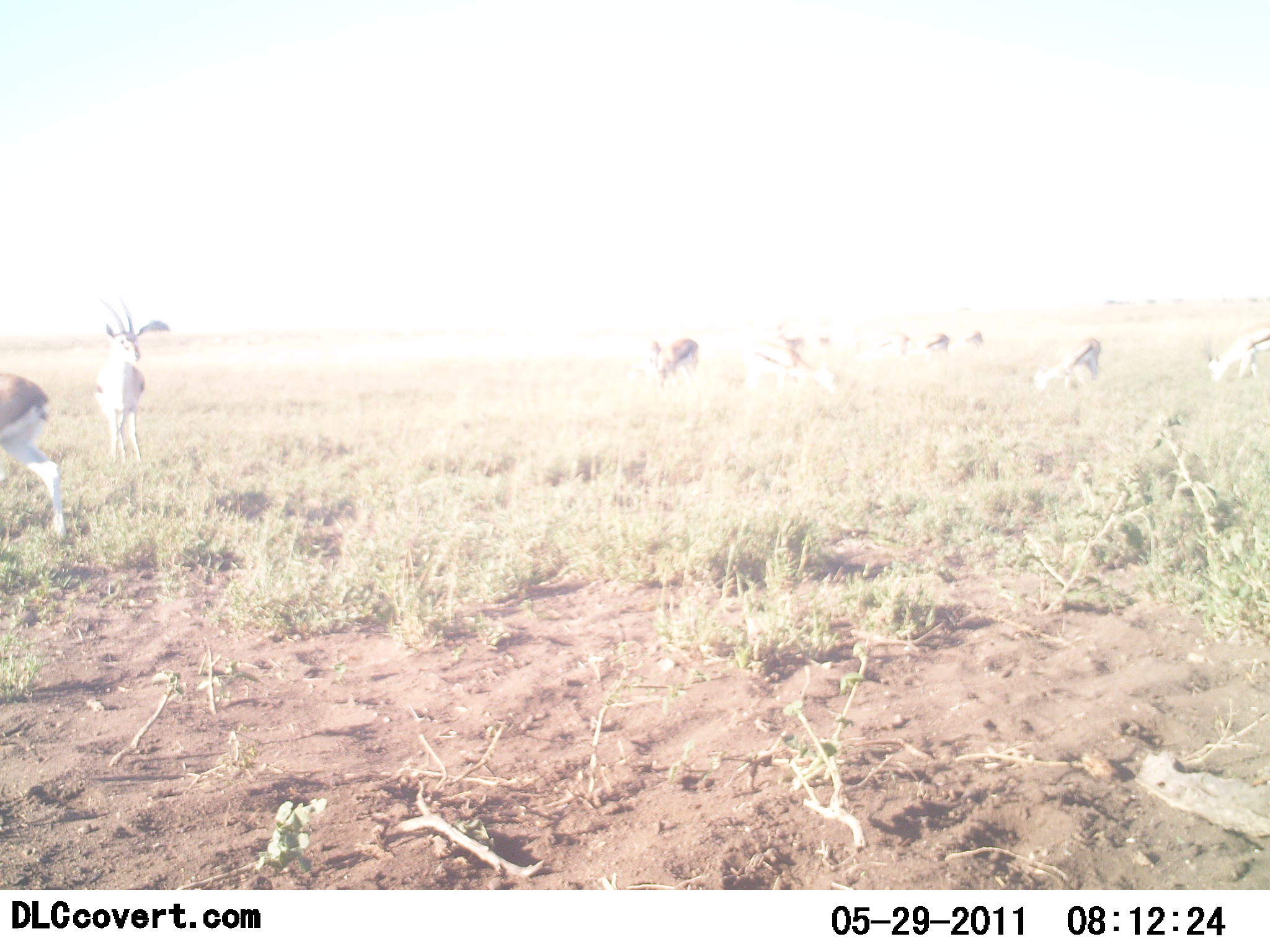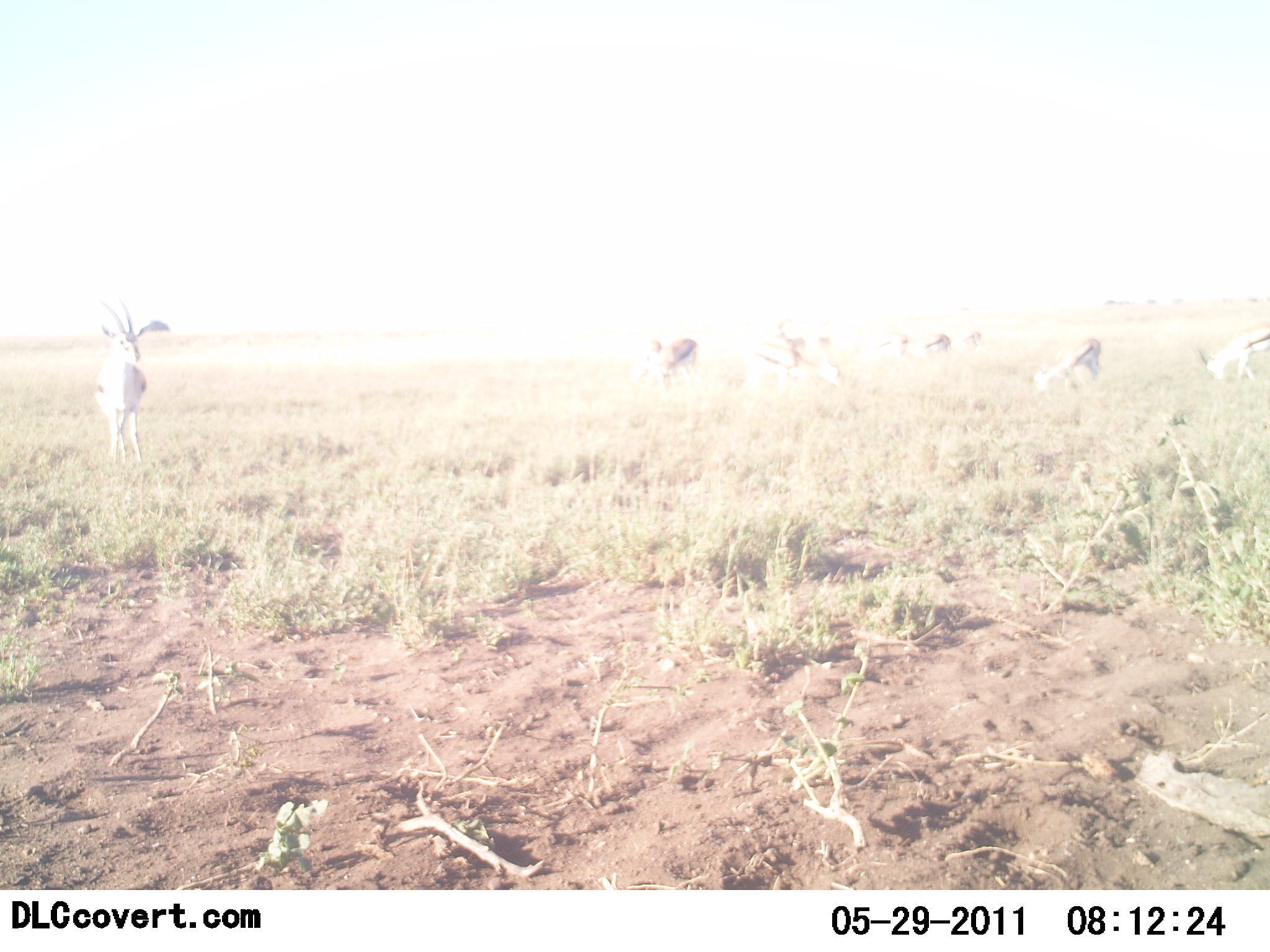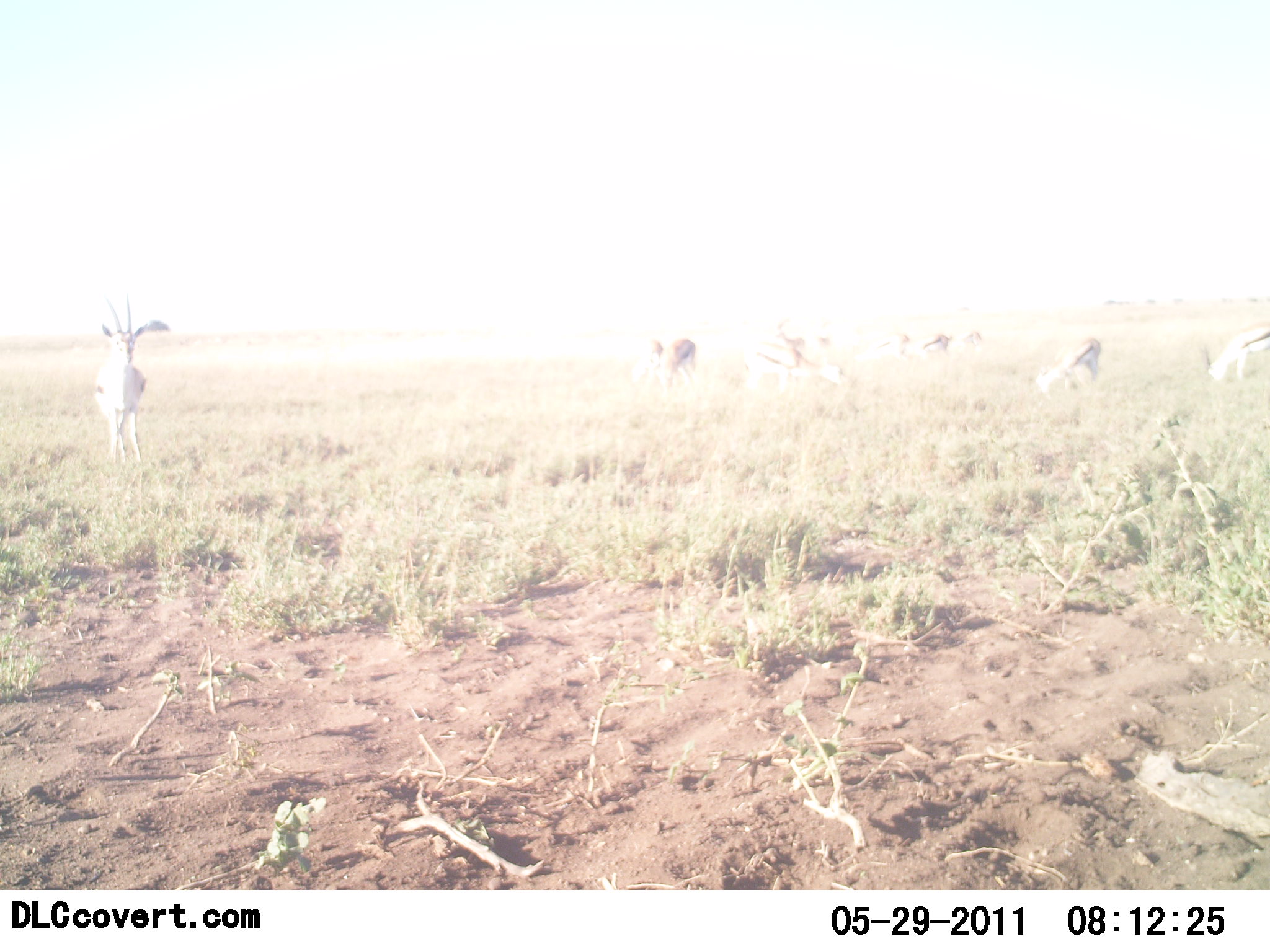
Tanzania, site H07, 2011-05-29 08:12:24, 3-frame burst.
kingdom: Animalia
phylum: Chordata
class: Mammalia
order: Artiodactyla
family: Bovidae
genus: Eudorcas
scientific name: Eudorcas thomsonii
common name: thomson's gazelle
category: gazellethomsons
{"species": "gazellethomsons (thomson's gazelle) (Eudorcas thomsonii)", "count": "8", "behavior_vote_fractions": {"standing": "64%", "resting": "0%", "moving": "45%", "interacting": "0%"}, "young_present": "0%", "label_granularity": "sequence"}